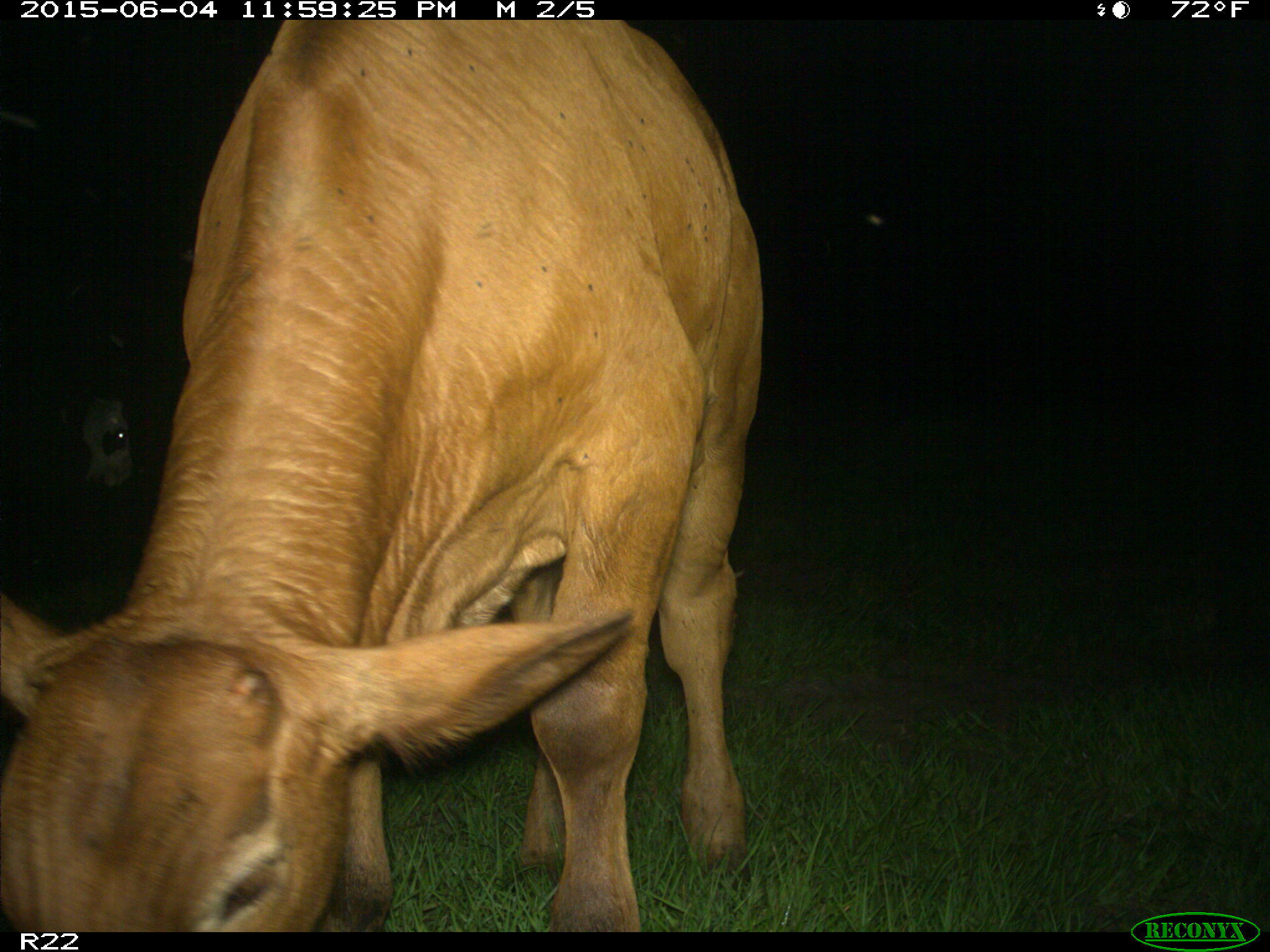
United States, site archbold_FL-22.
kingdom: Animalia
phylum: Chordata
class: Mammalia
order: Artiodactyla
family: Bovidae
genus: Bos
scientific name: Bos taurus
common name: domestic cow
Bos taurus (domestic cow).